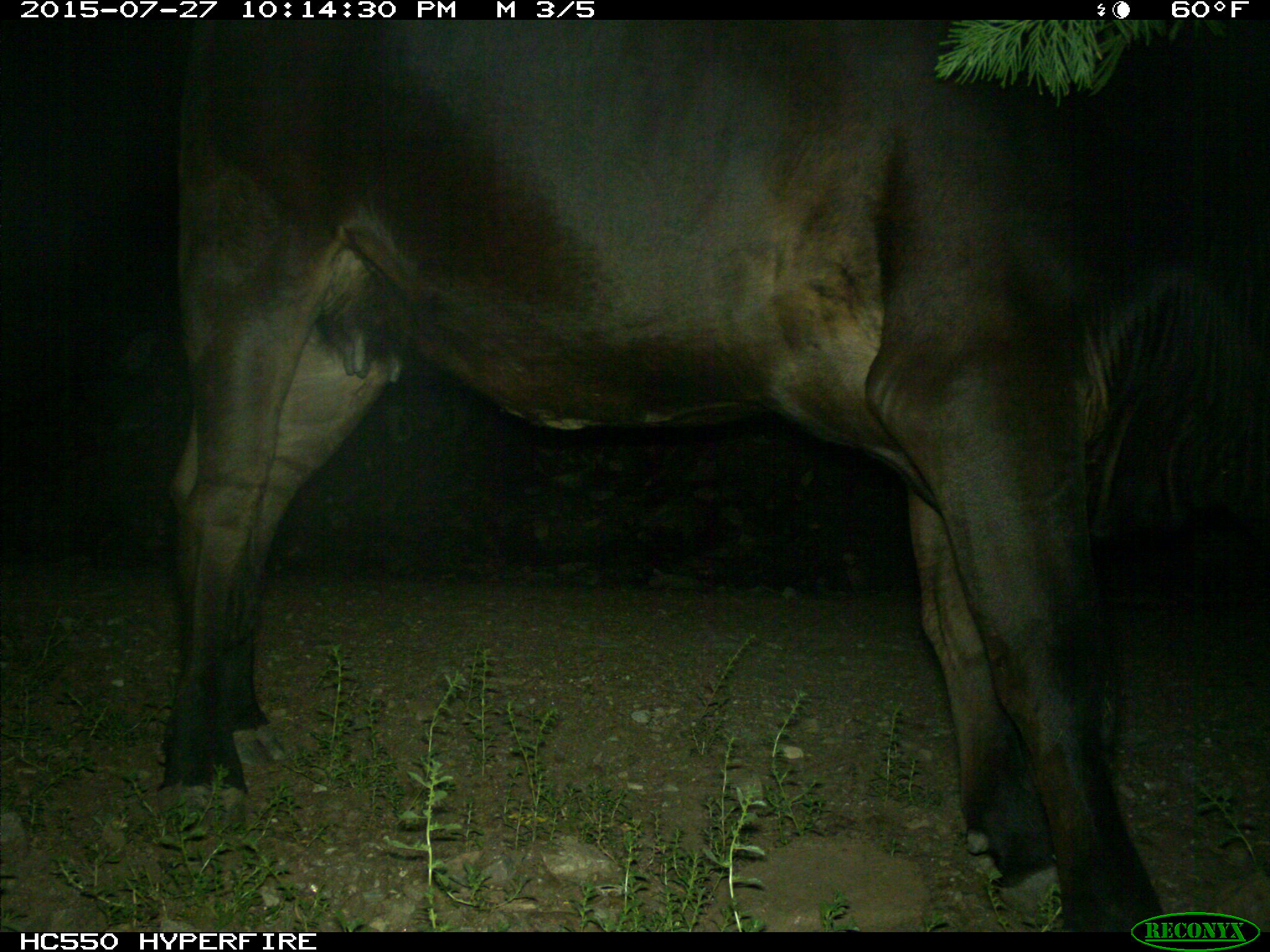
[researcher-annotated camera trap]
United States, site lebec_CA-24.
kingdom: Animalia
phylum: Chordata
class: Mammalia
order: Artiodactyla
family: Bovidae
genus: Bos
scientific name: Bos taurus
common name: domestic cow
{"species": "Bos taurus (domestic cow)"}